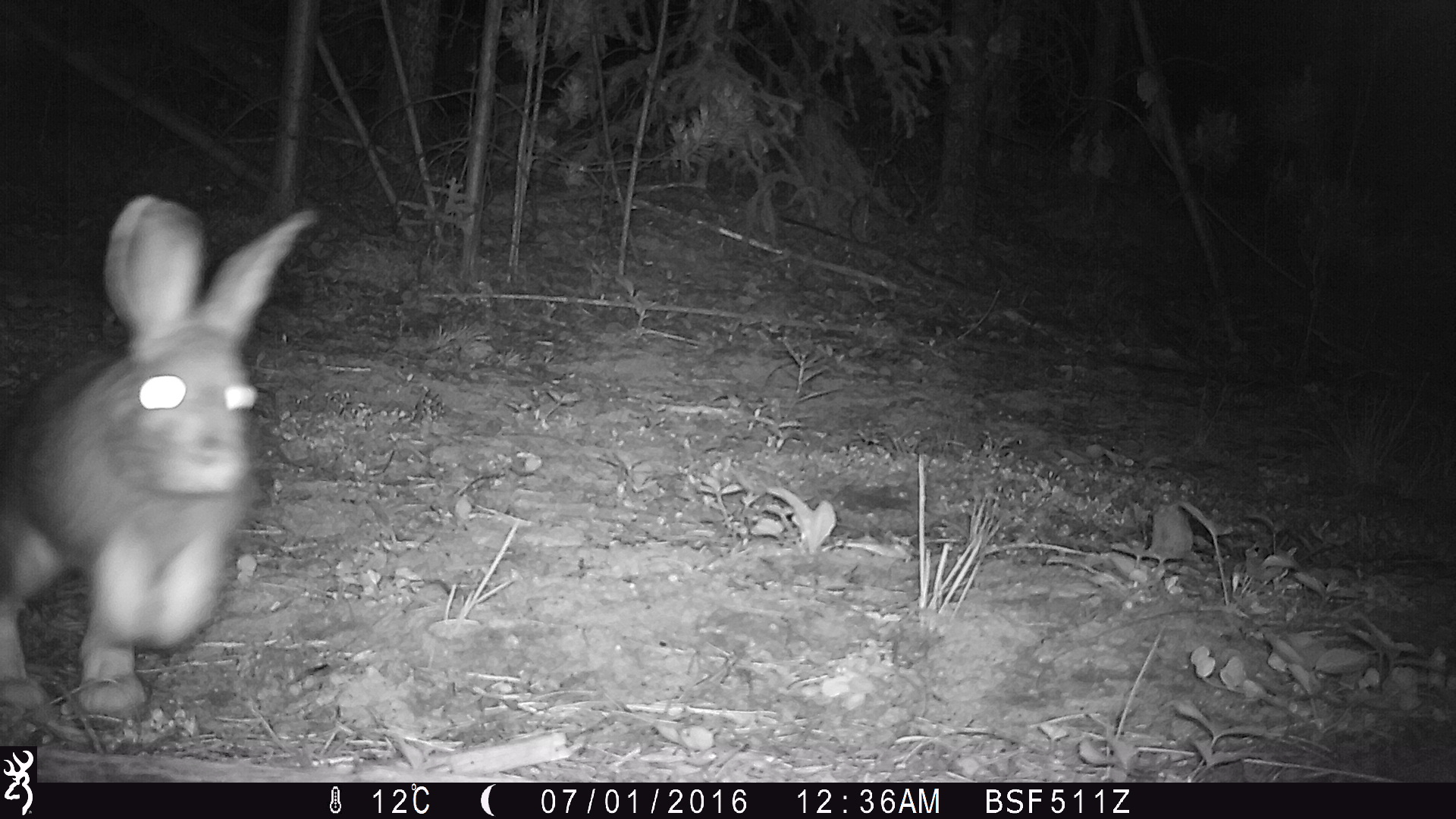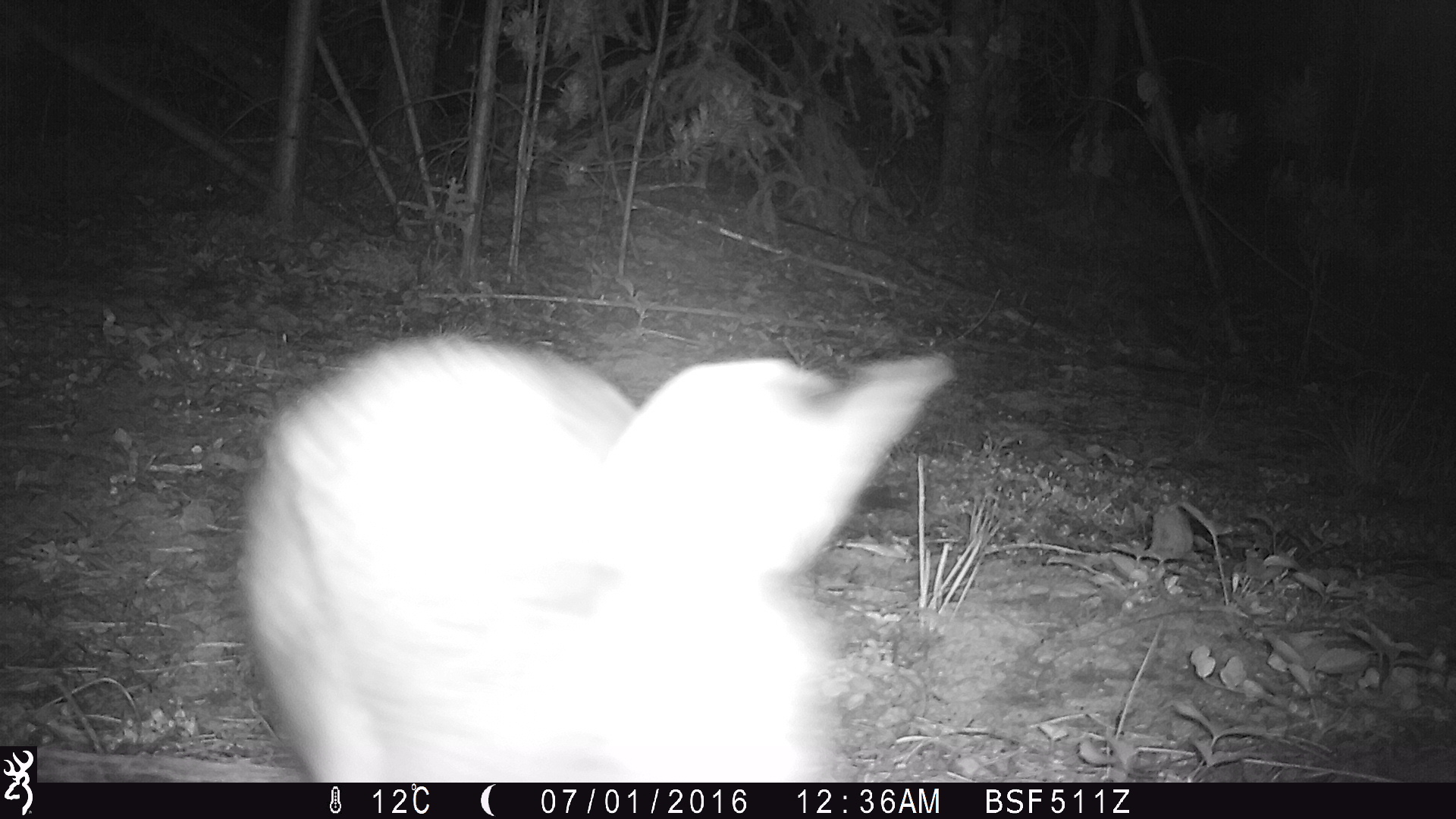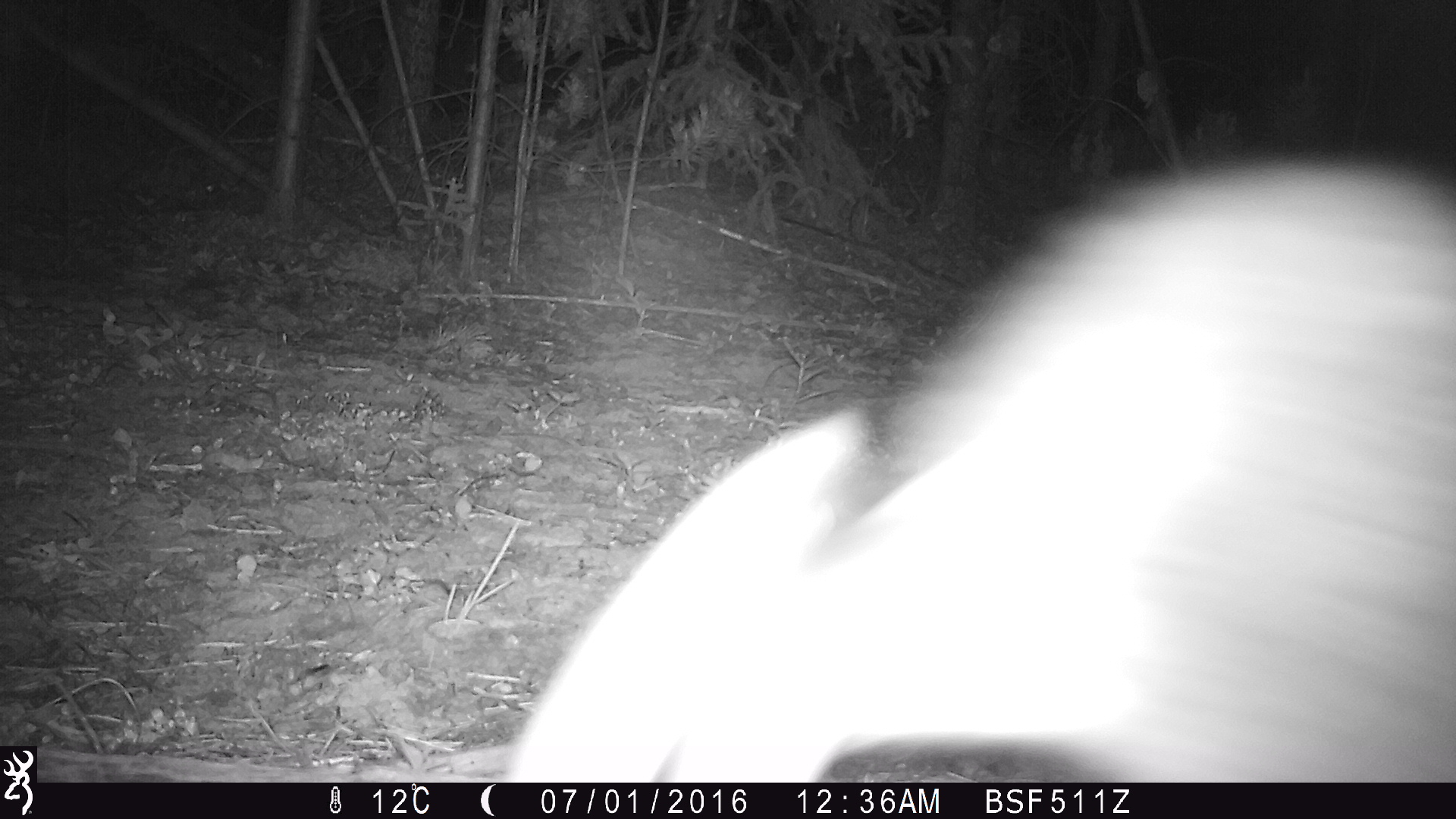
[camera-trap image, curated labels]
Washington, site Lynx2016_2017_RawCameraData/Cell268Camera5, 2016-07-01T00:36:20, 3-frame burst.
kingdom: Animalia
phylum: Chordata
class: Mammalia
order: Lagomorpha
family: Leporidae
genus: Lepus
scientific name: Lepus americanus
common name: snowshoe hare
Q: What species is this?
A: Lepus americanus (snowshoe hare).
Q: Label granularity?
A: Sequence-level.